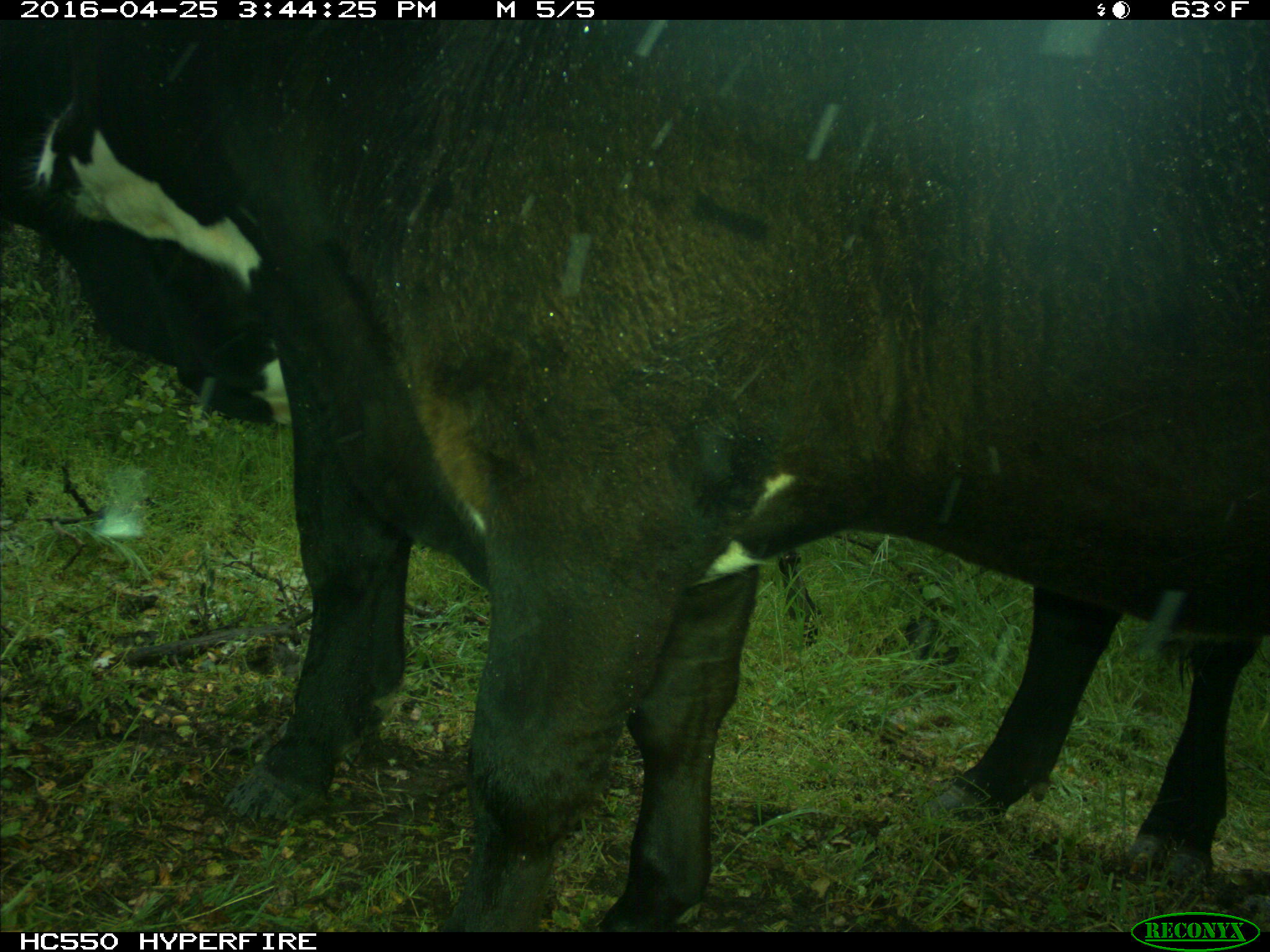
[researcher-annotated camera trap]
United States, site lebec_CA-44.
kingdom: Animalia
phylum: Chordata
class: Mammalia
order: Artiodactyla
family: Bovidae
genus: Bos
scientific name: Bos taurus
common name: domestic cow